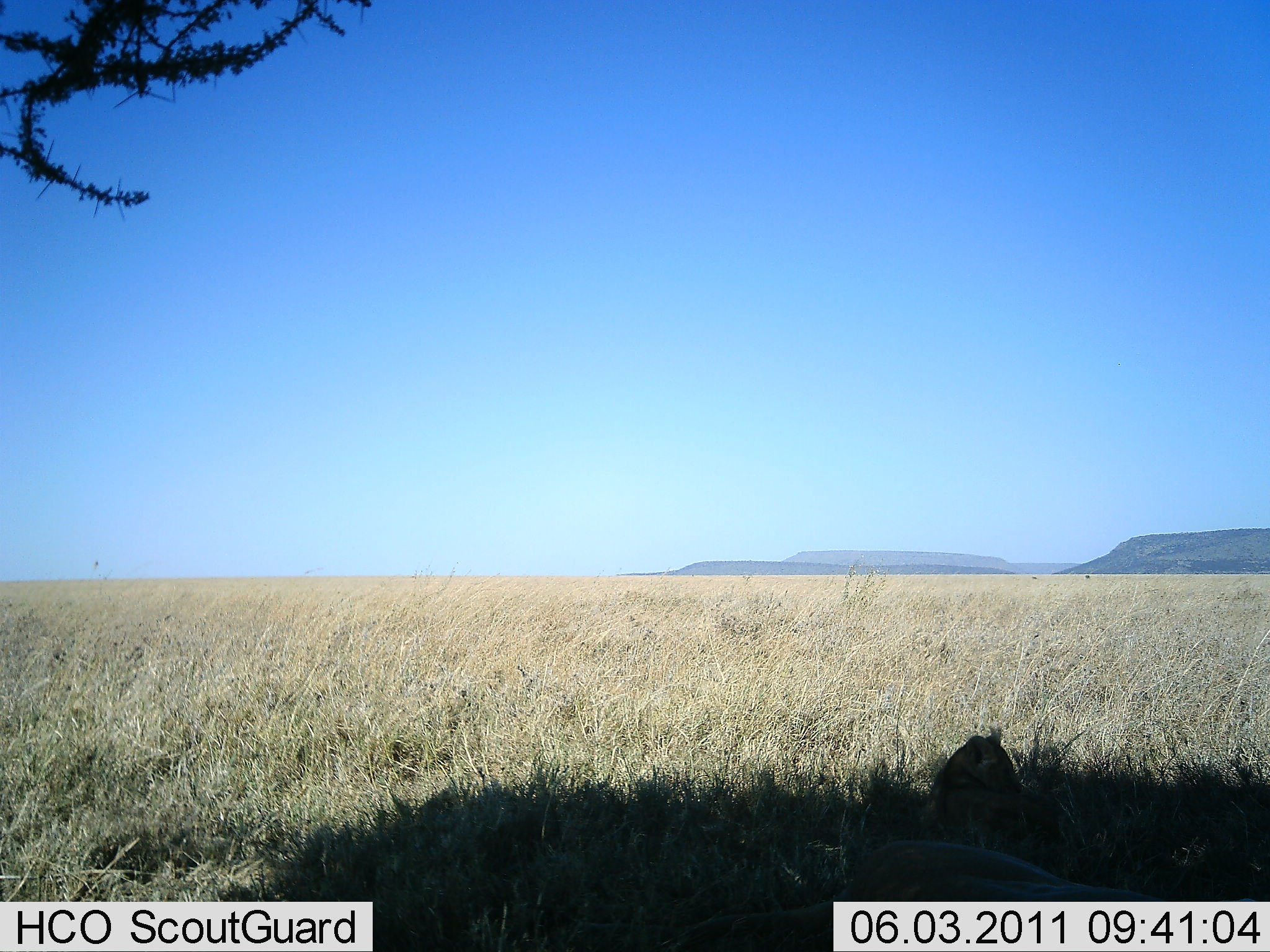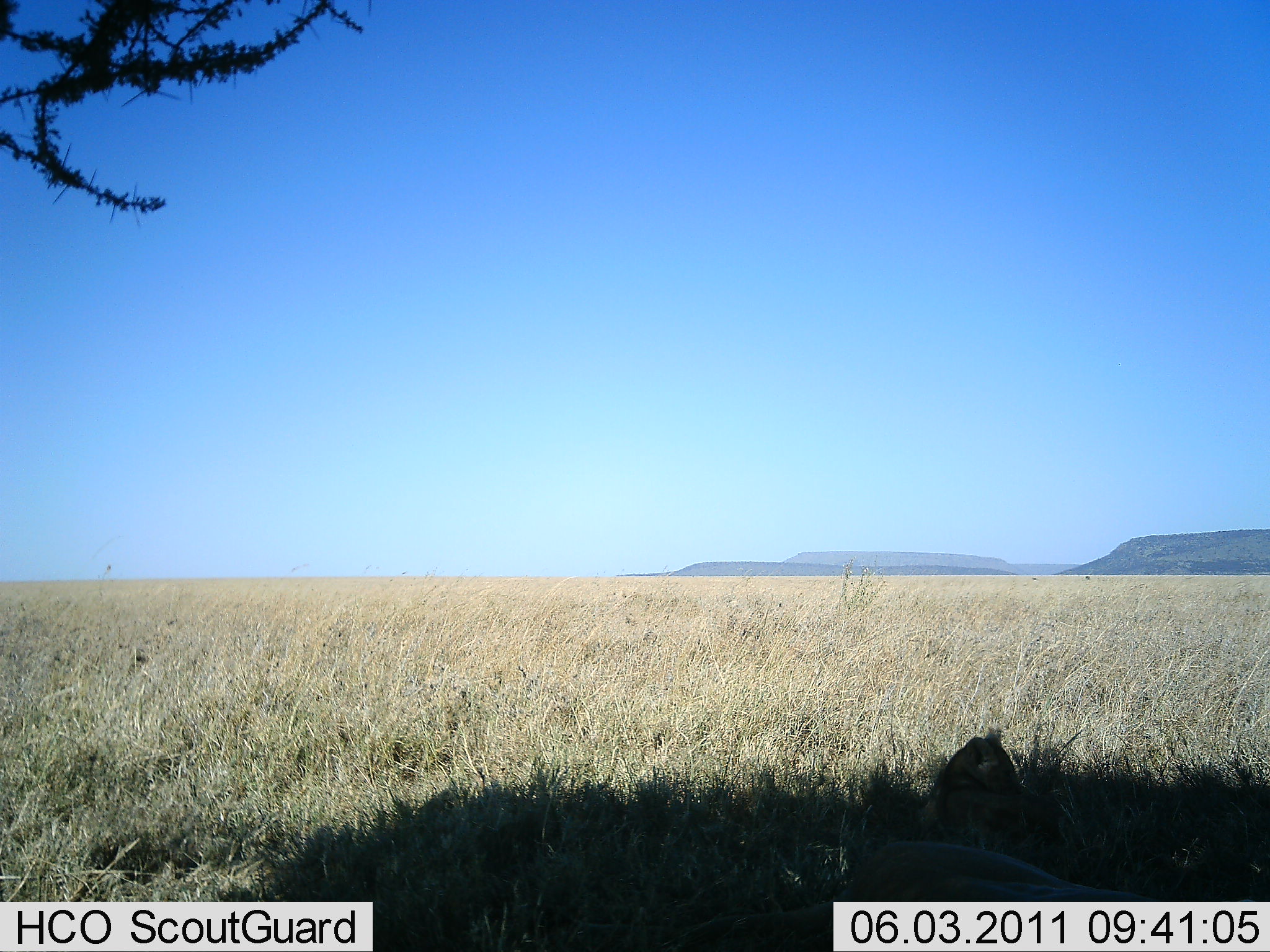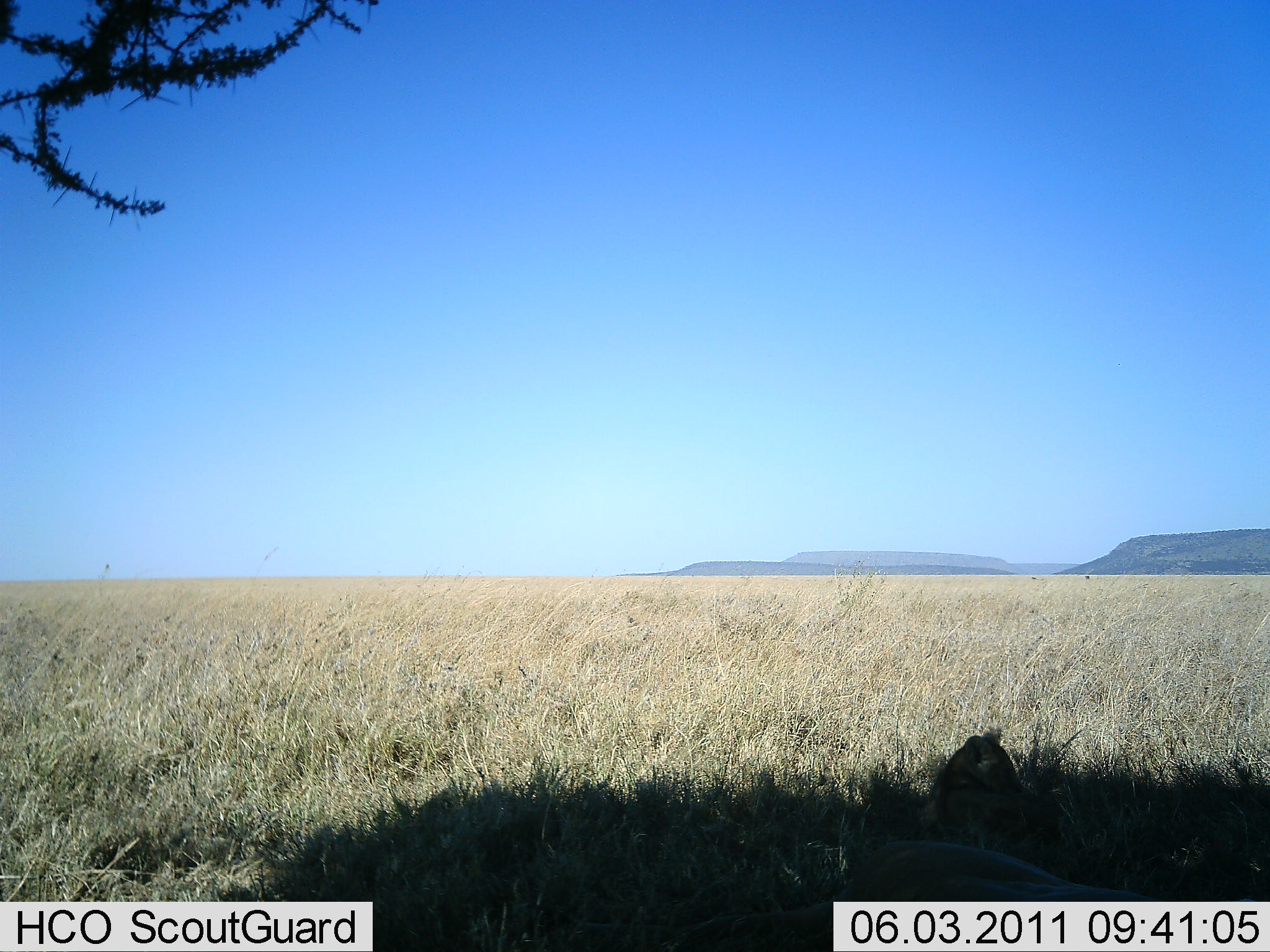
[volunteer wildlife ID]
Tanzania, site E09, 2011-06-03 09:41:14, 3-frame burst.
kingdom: Animalia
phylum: Chordata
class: Mammalia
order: Carnivora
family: Felidae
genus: Panthera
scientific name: Panthera leo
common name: lion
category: lionfemale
Lionfemale (lion) (Panthera leo), count 1. Behavior (volunteer vote fractions): standing 0%, resting 100%, moving 0%, interacting 0%. Young present (vote fraction): 0%. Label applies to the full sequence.